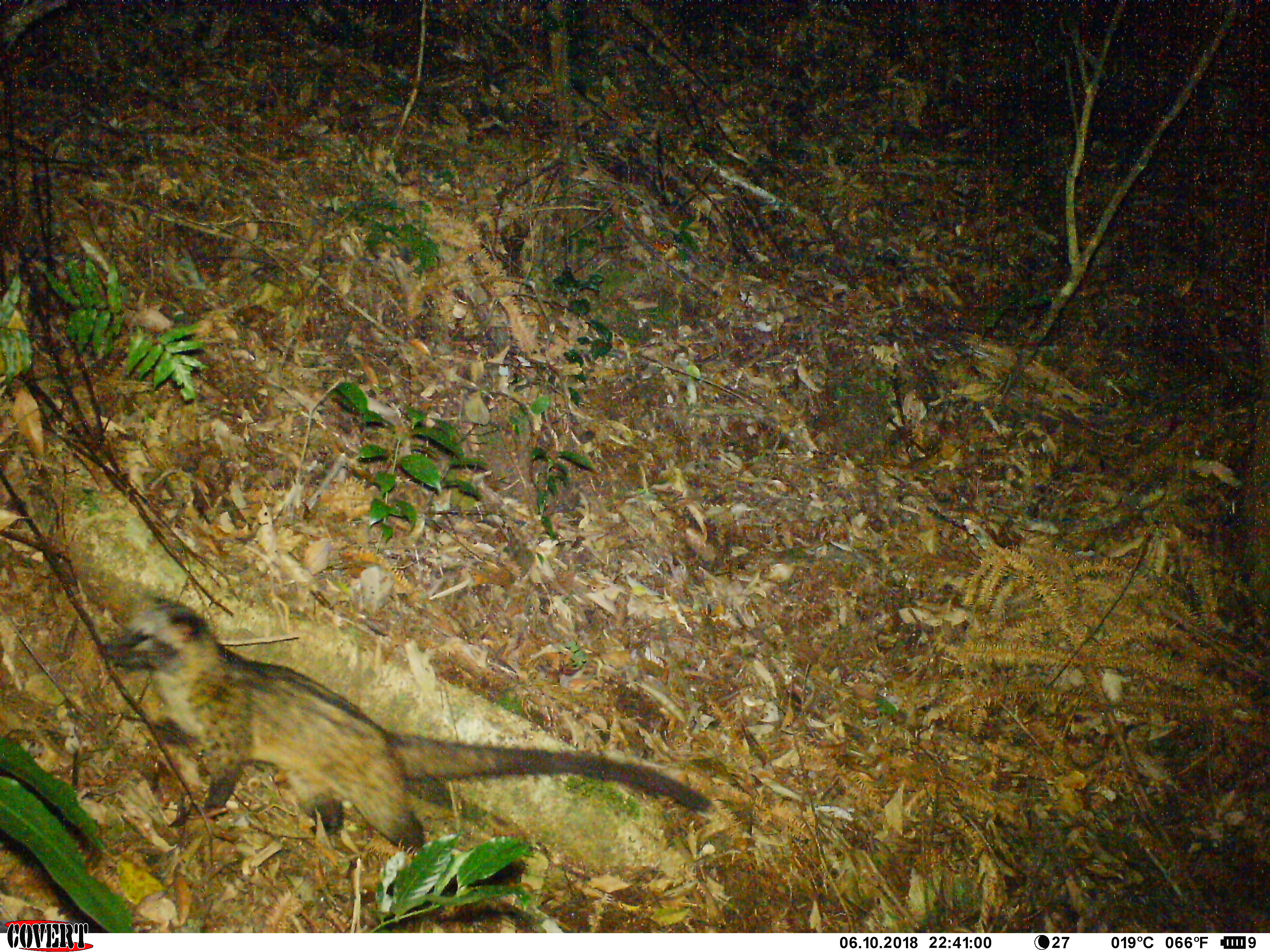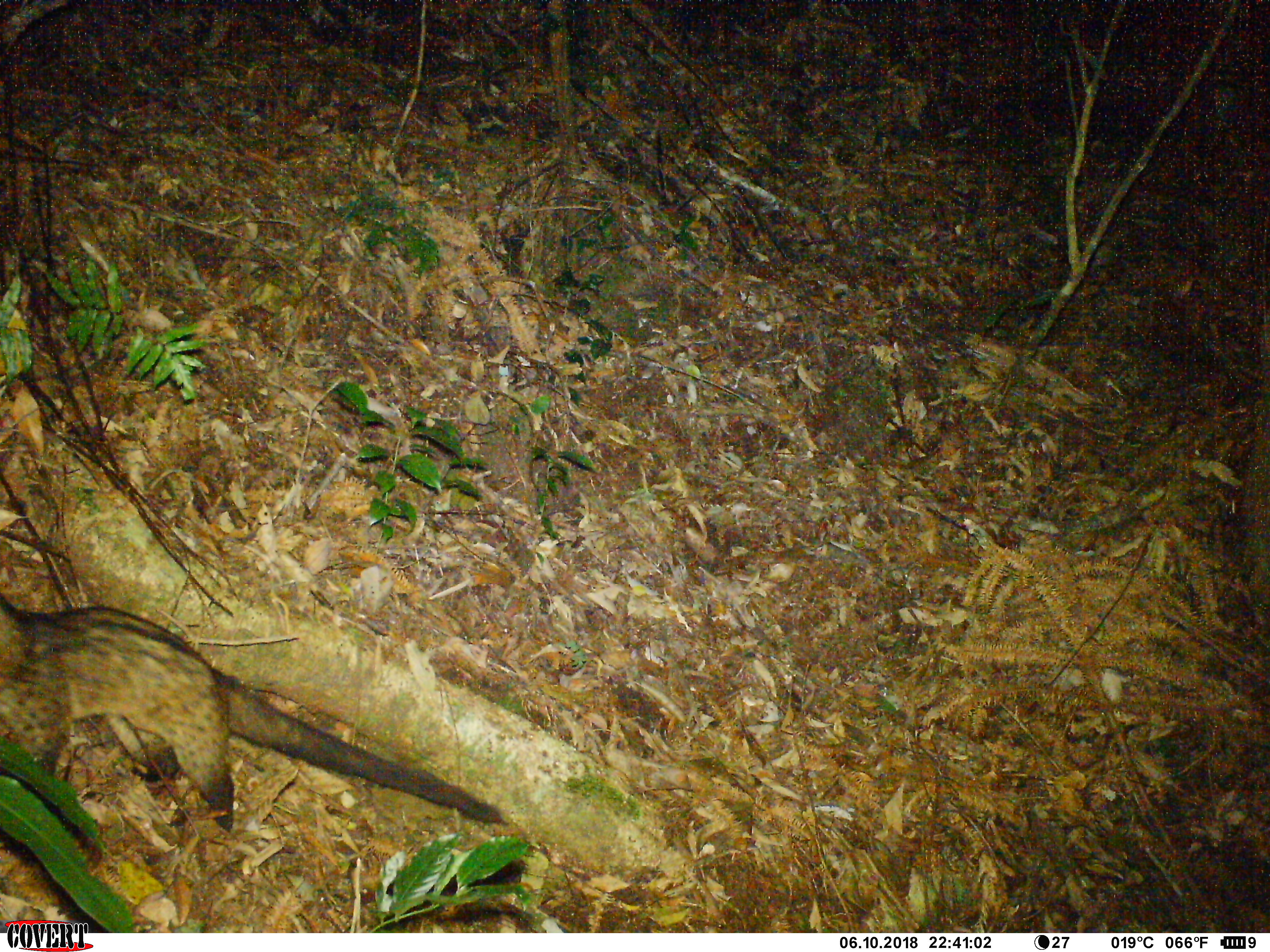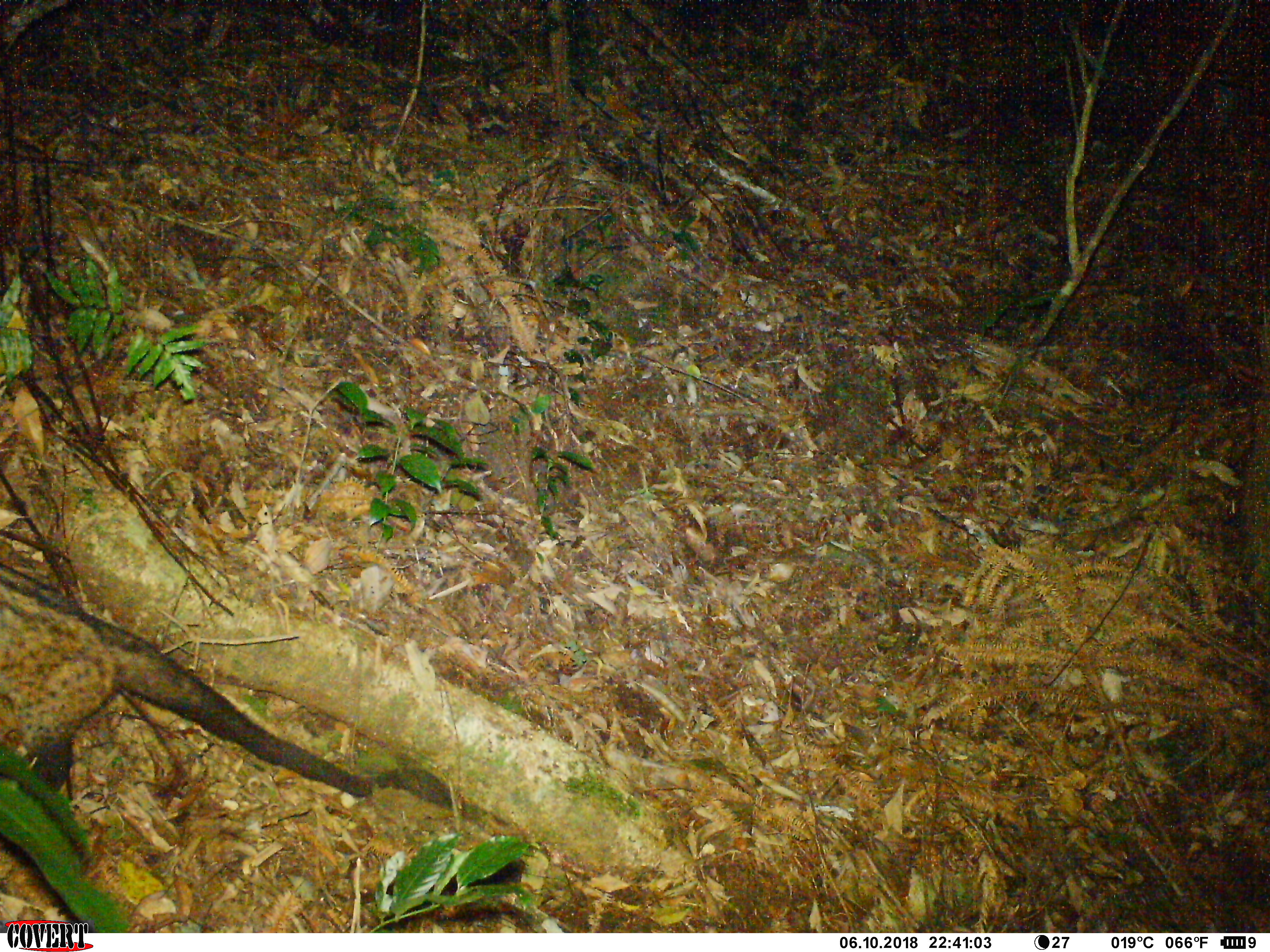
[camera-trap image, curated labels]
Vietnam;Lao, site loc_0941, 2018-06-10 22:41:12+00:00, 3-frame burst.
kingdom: Animalia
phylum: Chordata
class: Mammalia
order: Carnivora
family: Viverridae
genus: Paradoxurus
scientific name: Paradoxurus hermaphroditus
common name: common palm civet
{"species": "common palm civet (Paradoxurus hermaphroditus)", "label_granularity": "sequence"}